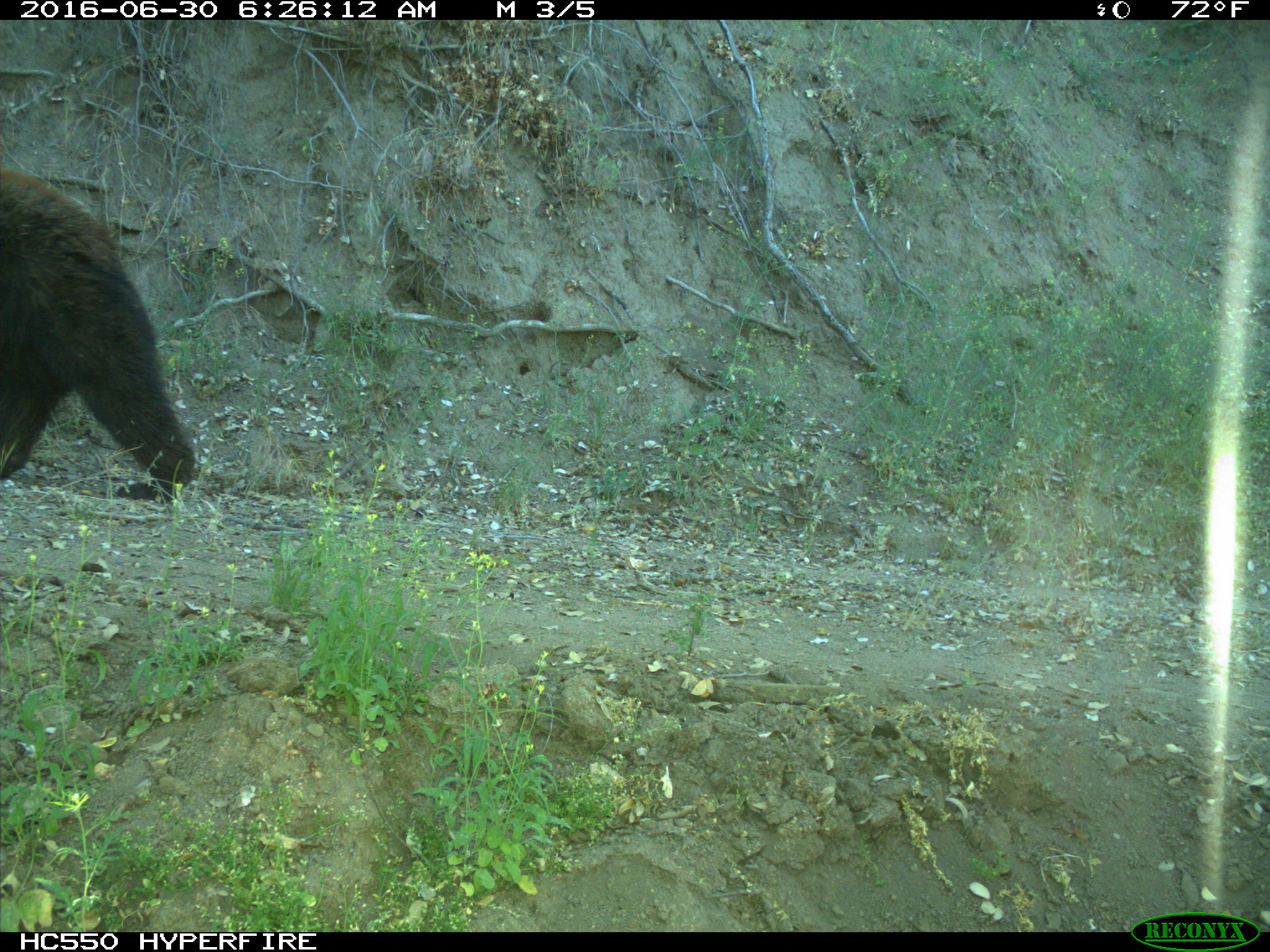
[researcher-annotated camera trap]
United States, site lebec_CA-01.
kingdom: Animalia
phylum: Chordata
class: Mammalia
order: Carnivora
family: Ursidae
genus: Ursus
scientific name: Ursus americanus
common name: american black bear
Ursus americanus (american black bear).